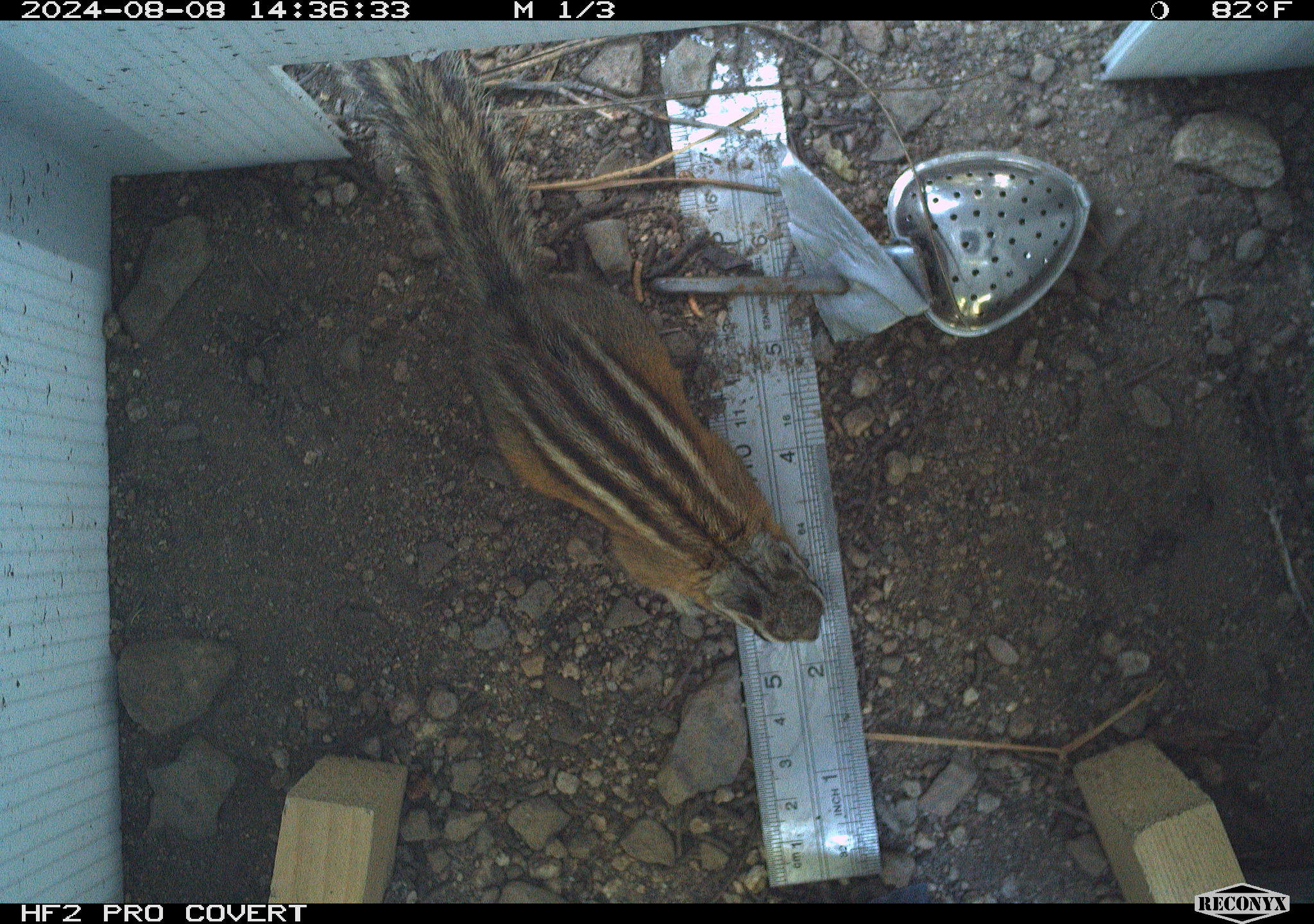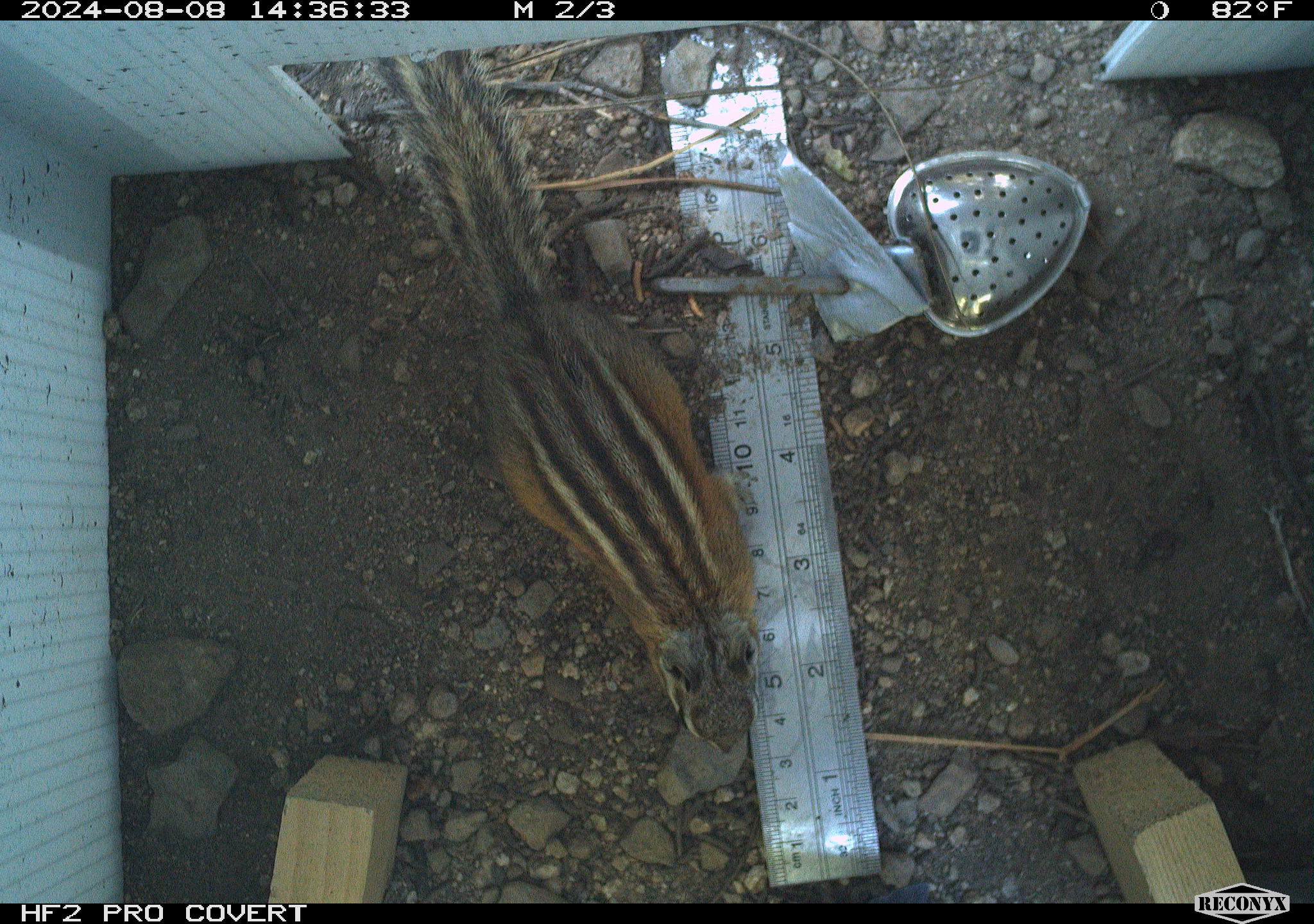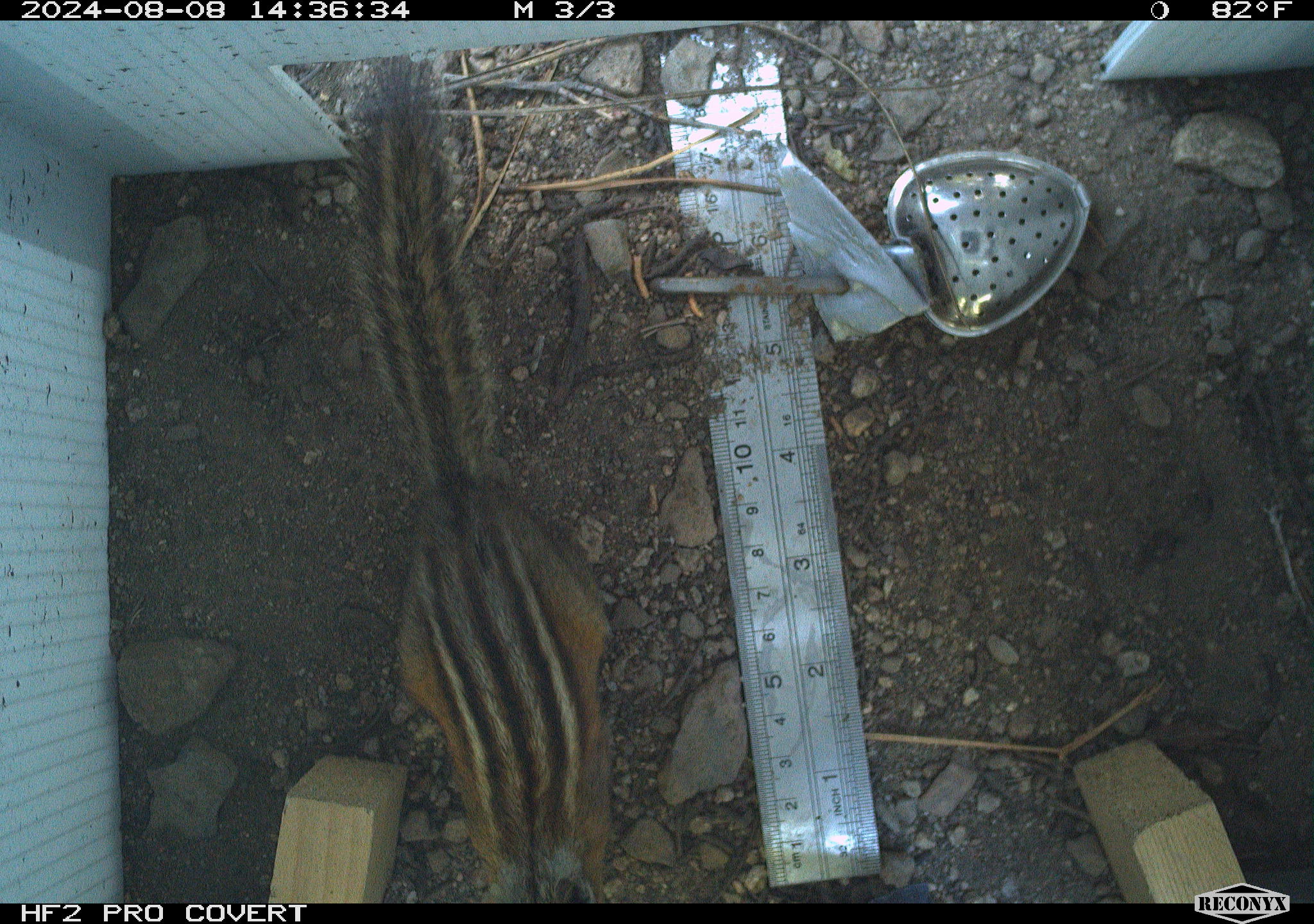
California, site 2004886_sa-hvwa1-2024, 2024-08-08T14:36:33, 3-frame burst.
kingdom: Animalia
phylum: Chordata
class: Mammalia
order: Rodentia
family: Sciuridae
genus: Neotamias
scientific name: Neotamias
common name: western chipmunks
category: neotamias species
Neotamias species (western chipmunks) (Neotamias).